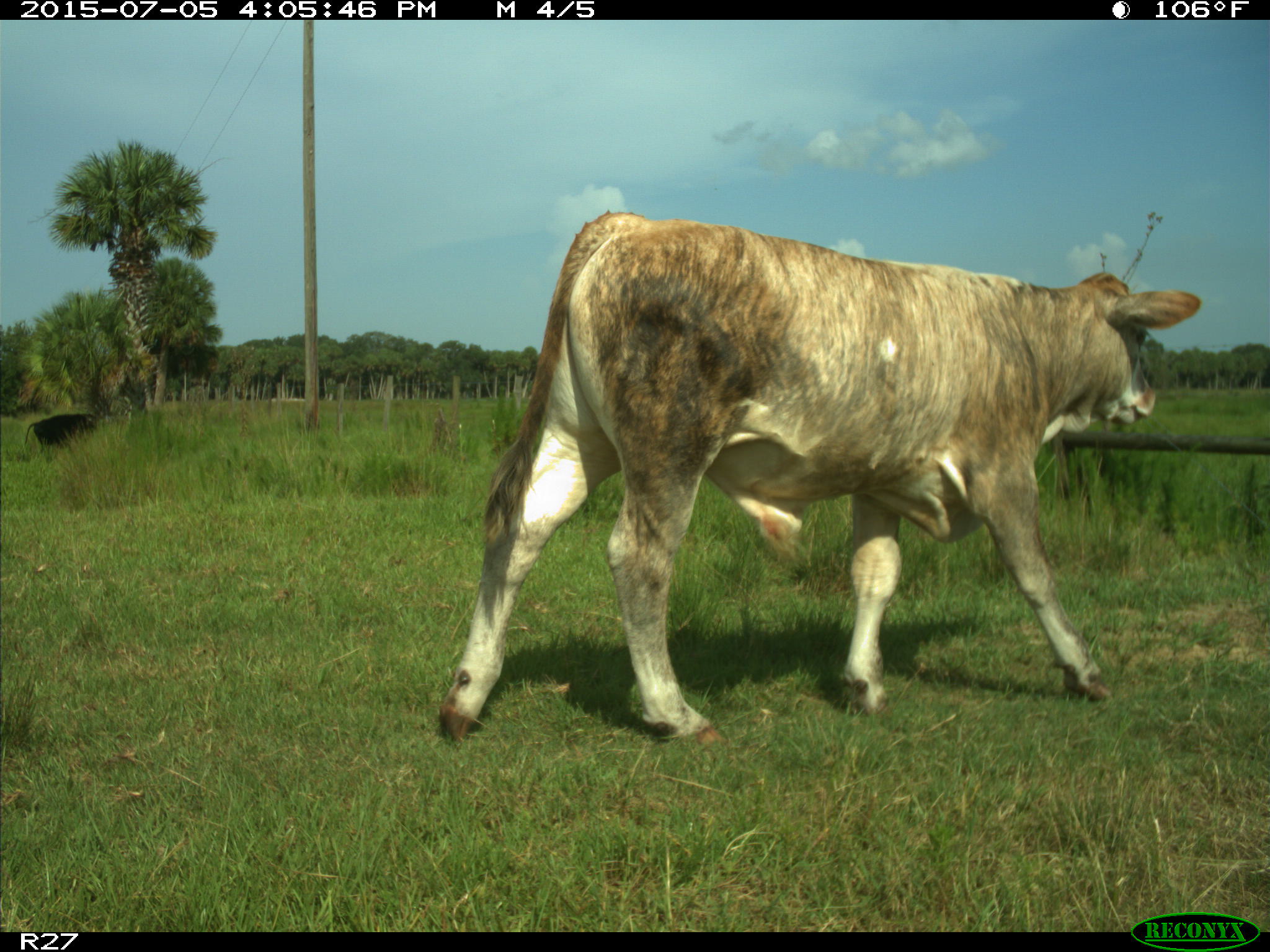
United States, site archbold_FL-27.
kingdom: Animalia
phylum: Chordata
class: Mammalia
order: Artiodactyla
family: Bovidae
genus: Bos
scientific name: Bos taurus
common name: domestic cow